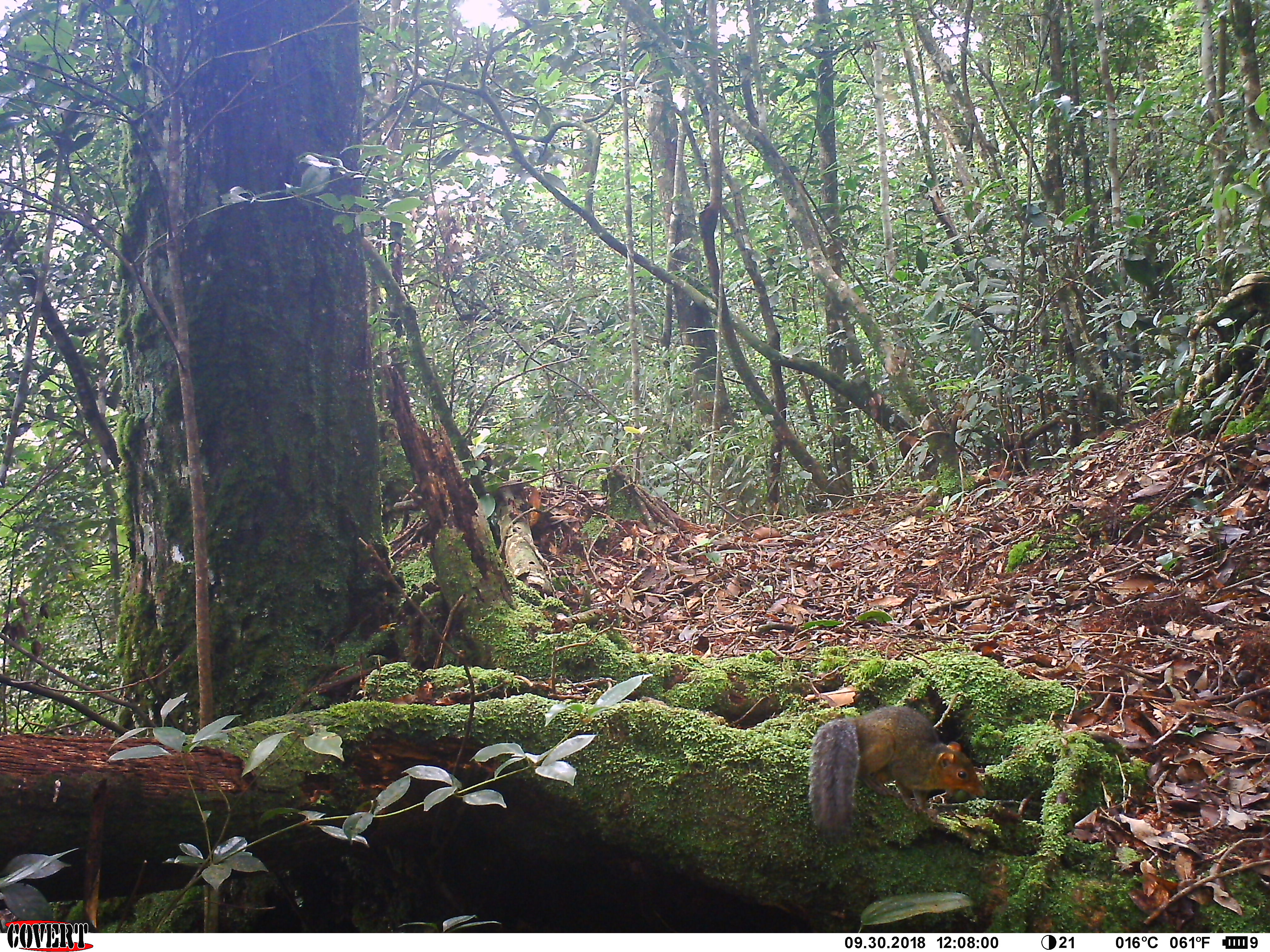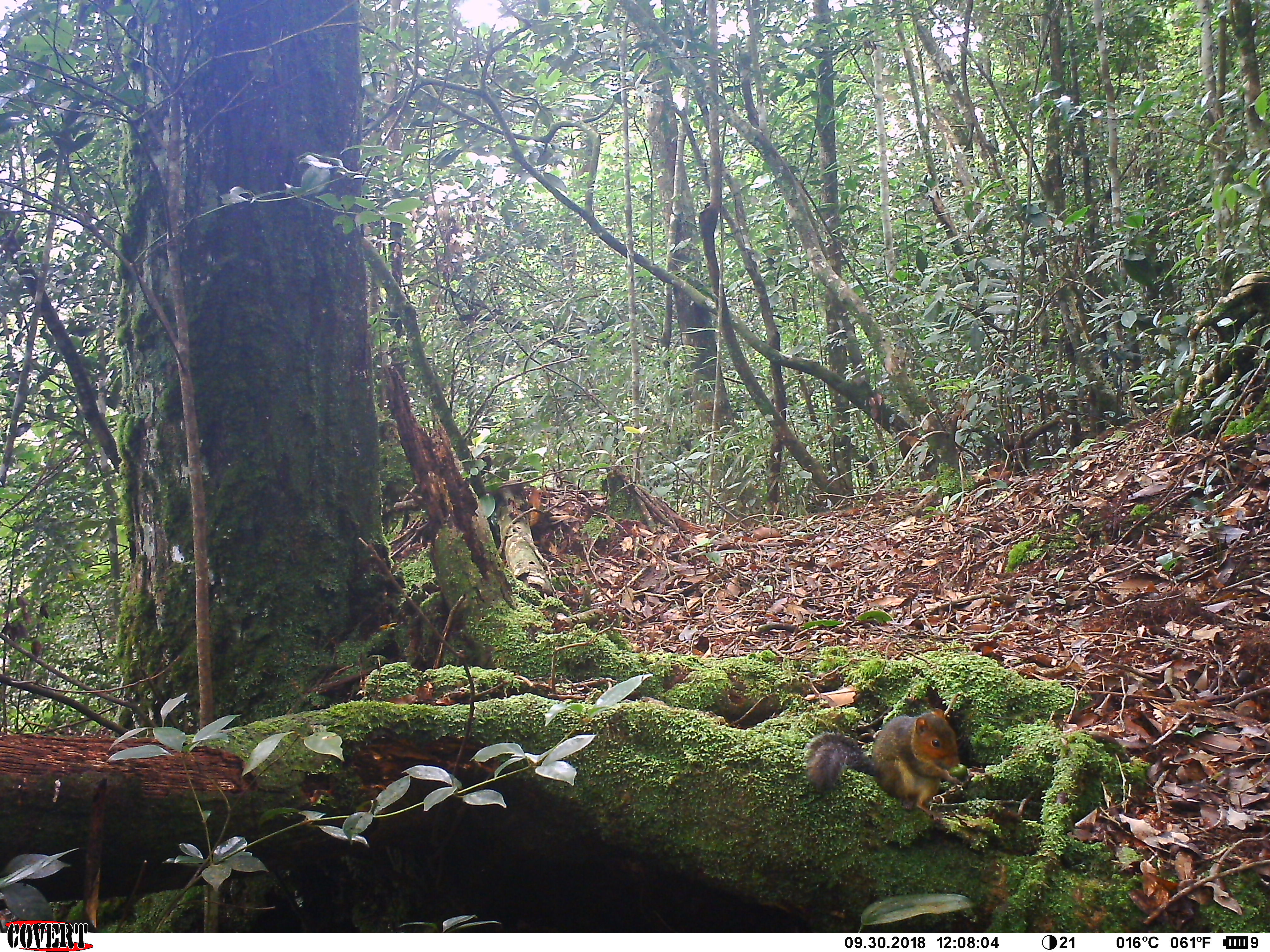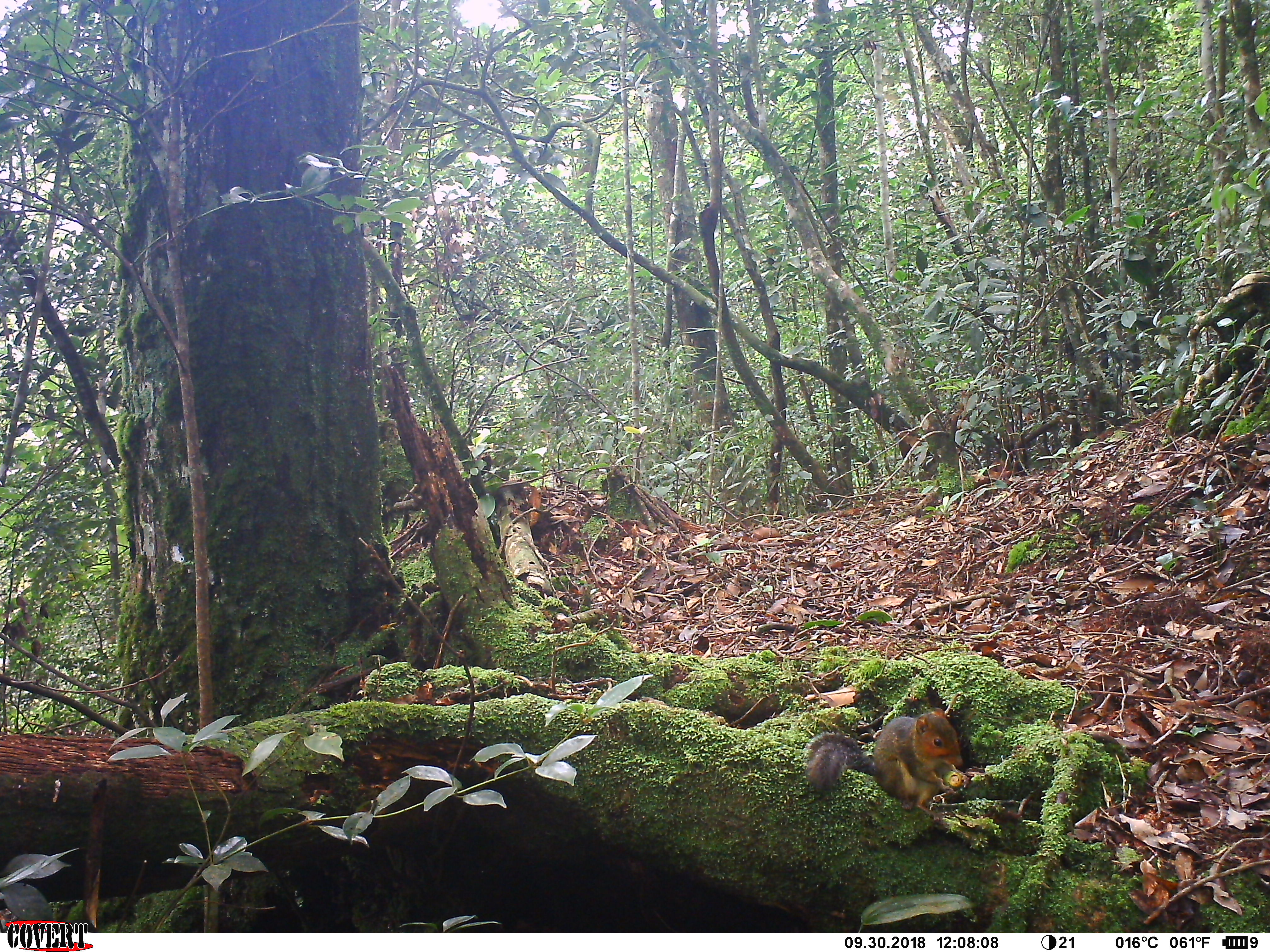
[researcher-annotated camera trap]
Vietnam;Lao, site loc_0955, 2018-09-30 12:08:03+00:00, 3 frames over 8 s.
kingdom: Animalia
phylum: Chordata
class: Mammalia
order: Rodentia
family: Sciuridae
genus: Dremomys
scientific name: Dremomys rufigenis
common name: red-cheeked squirrel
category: red cheeked squirrel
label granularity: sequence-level